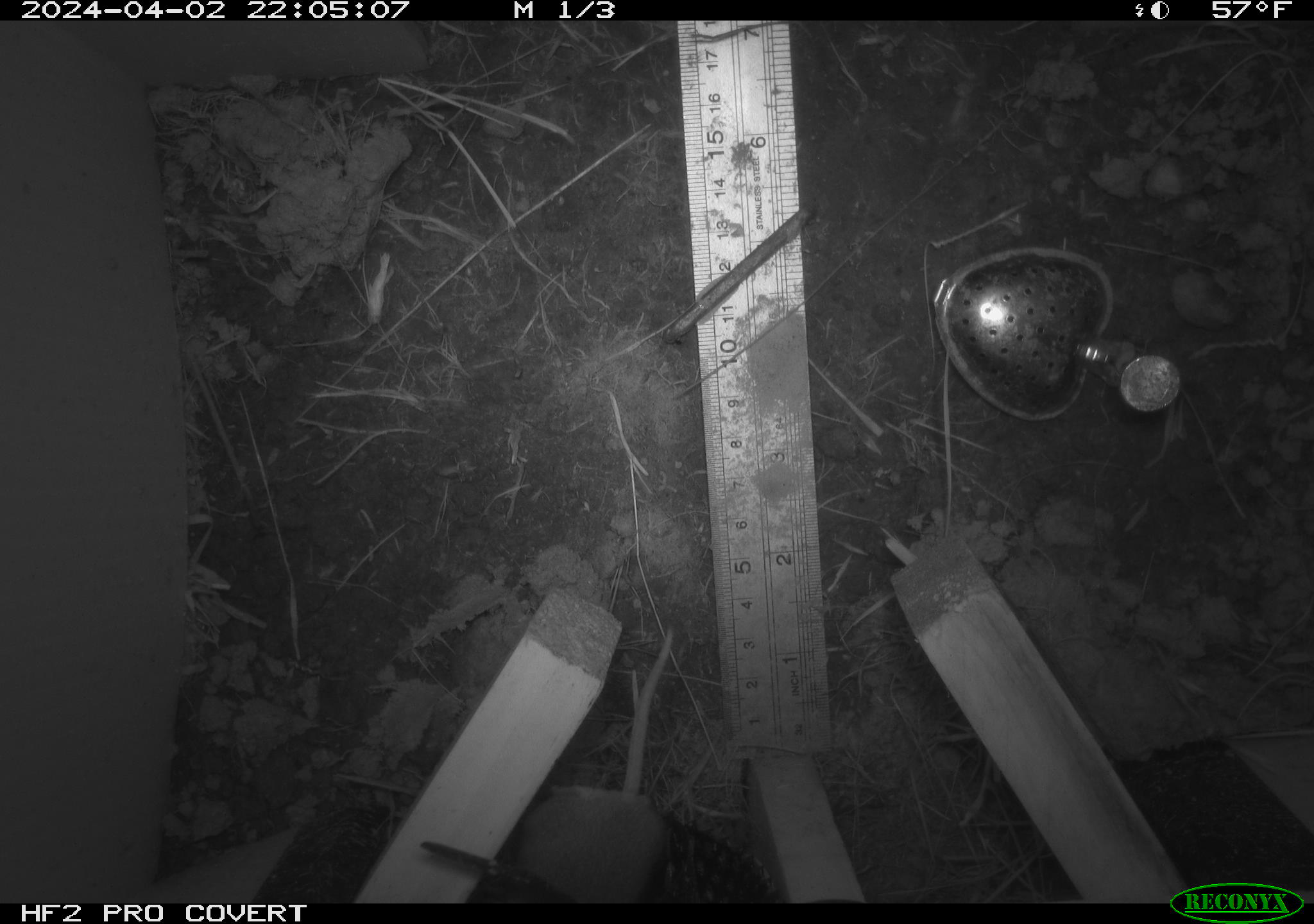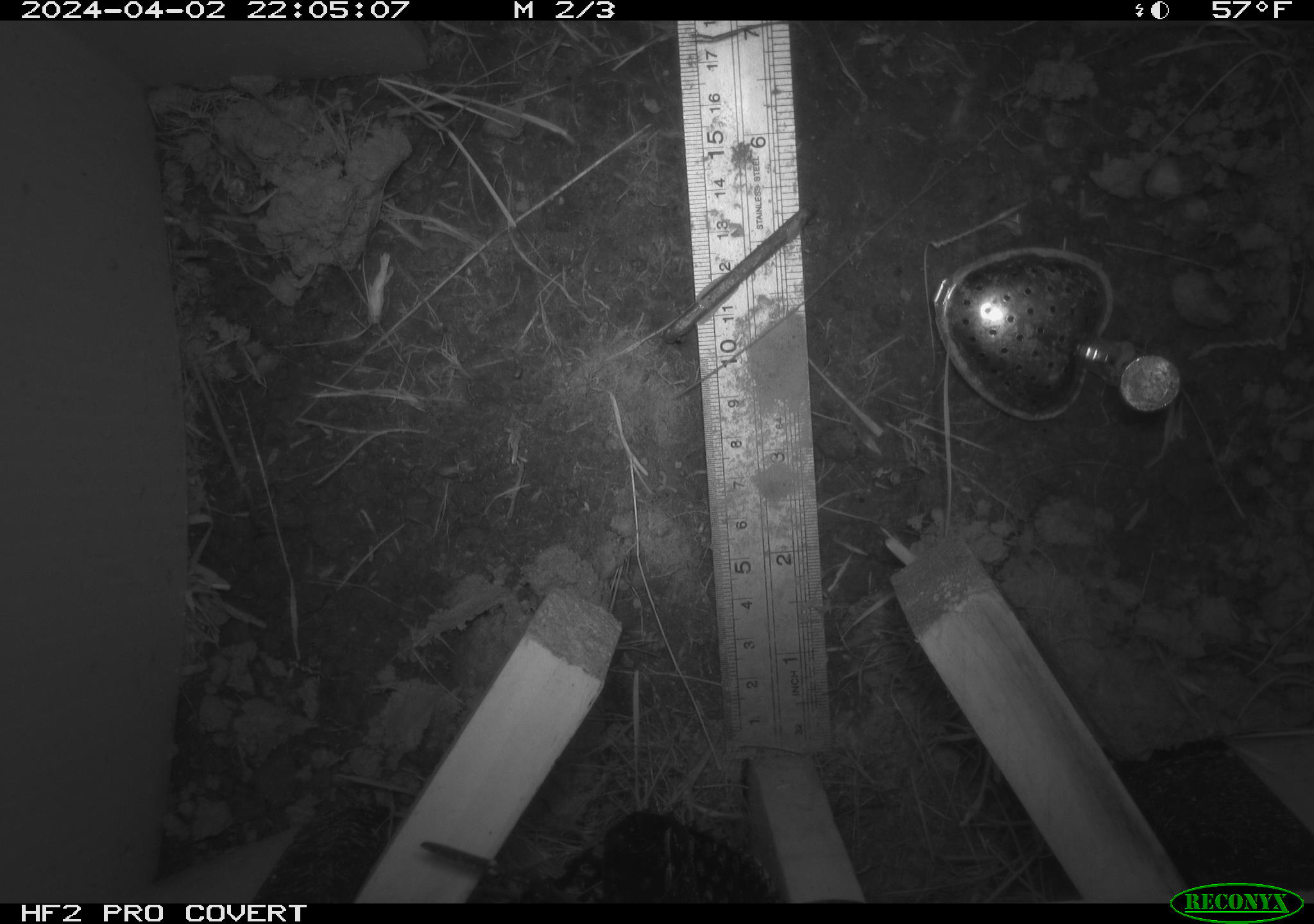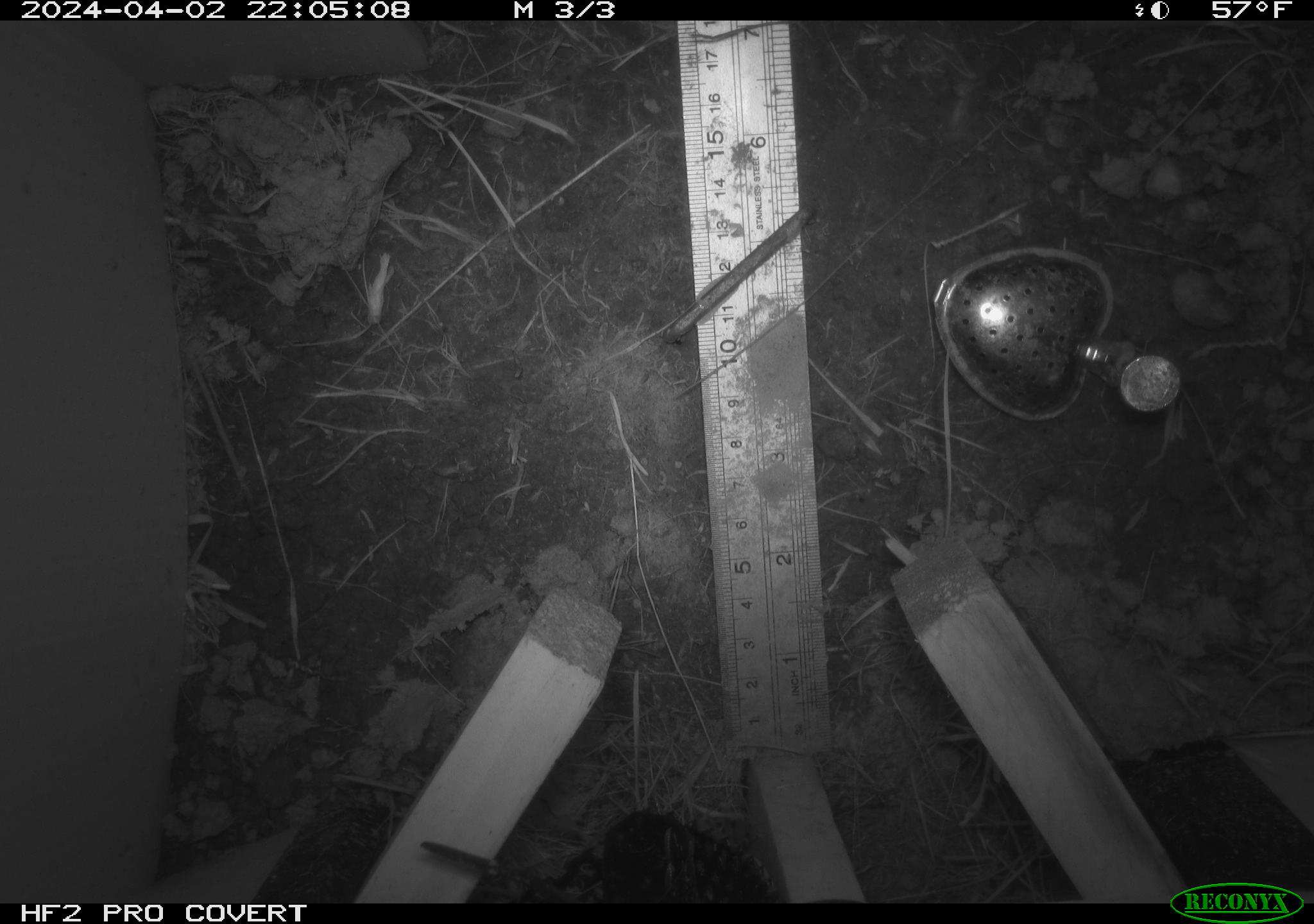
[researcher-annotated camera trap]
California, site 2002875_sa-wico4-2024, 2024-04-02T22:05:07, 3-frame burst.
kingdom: Animalia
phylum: Chordata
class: Mammalia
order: Rodentia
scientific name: Rodentia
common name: rodent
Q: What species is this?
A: Rodent (Rodentia).